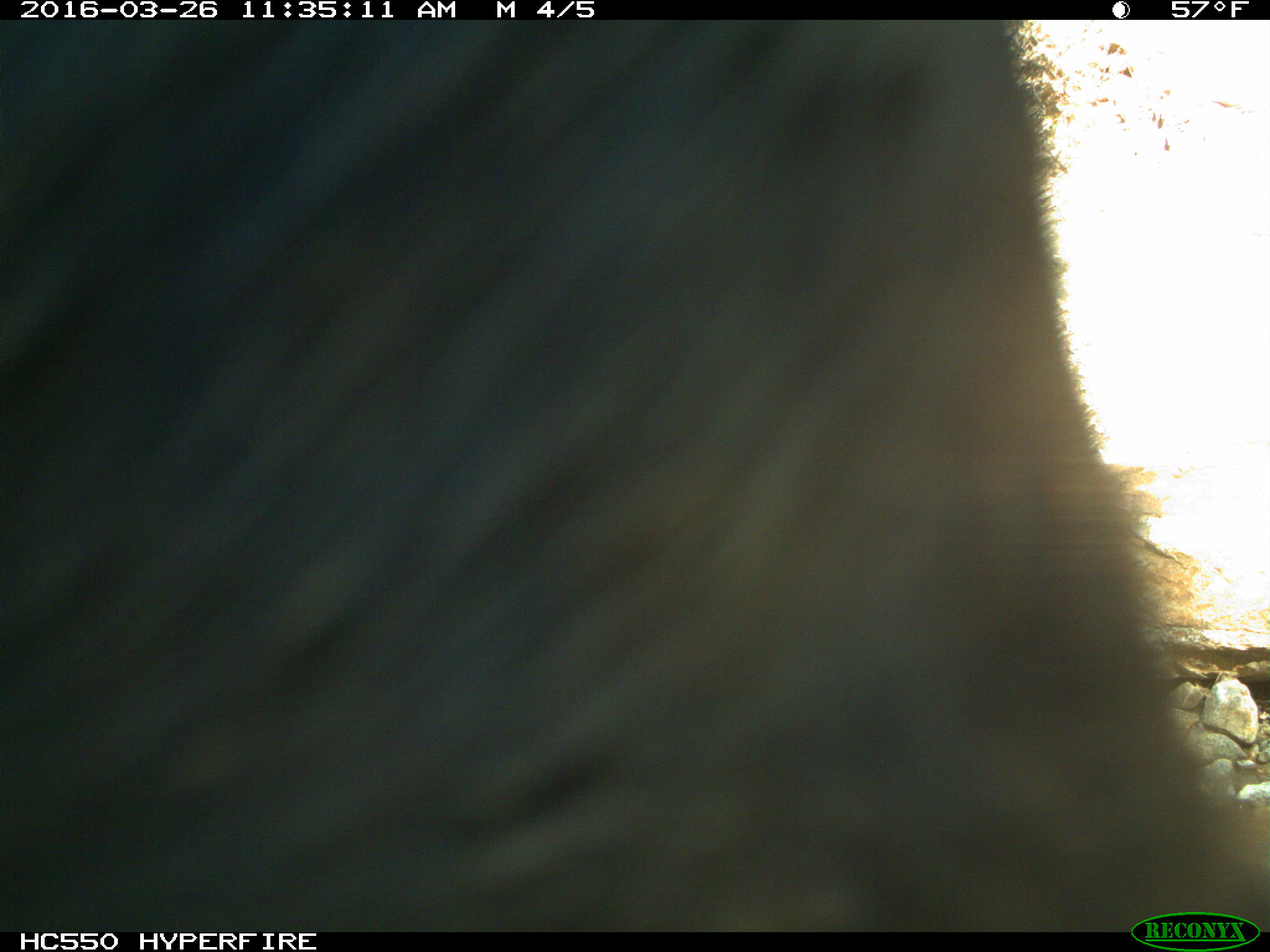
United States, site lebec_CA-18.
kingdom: Animalia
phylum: Chordata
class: Mammalia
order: Artiodactyla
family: Bovidae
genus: Bos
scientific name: Bos taurus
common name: domestic cow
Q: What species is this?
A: Bos taurus (domestic cow).